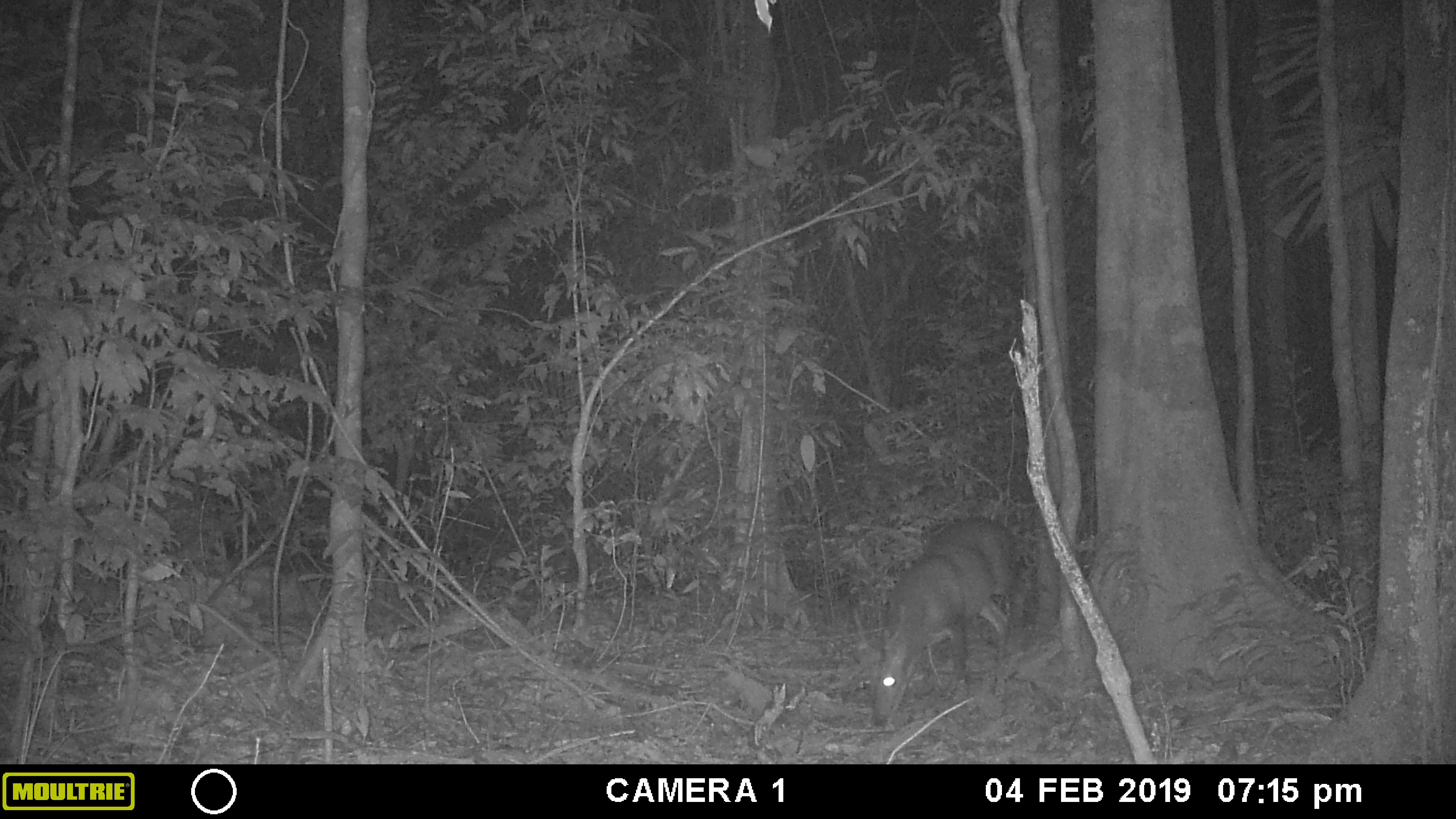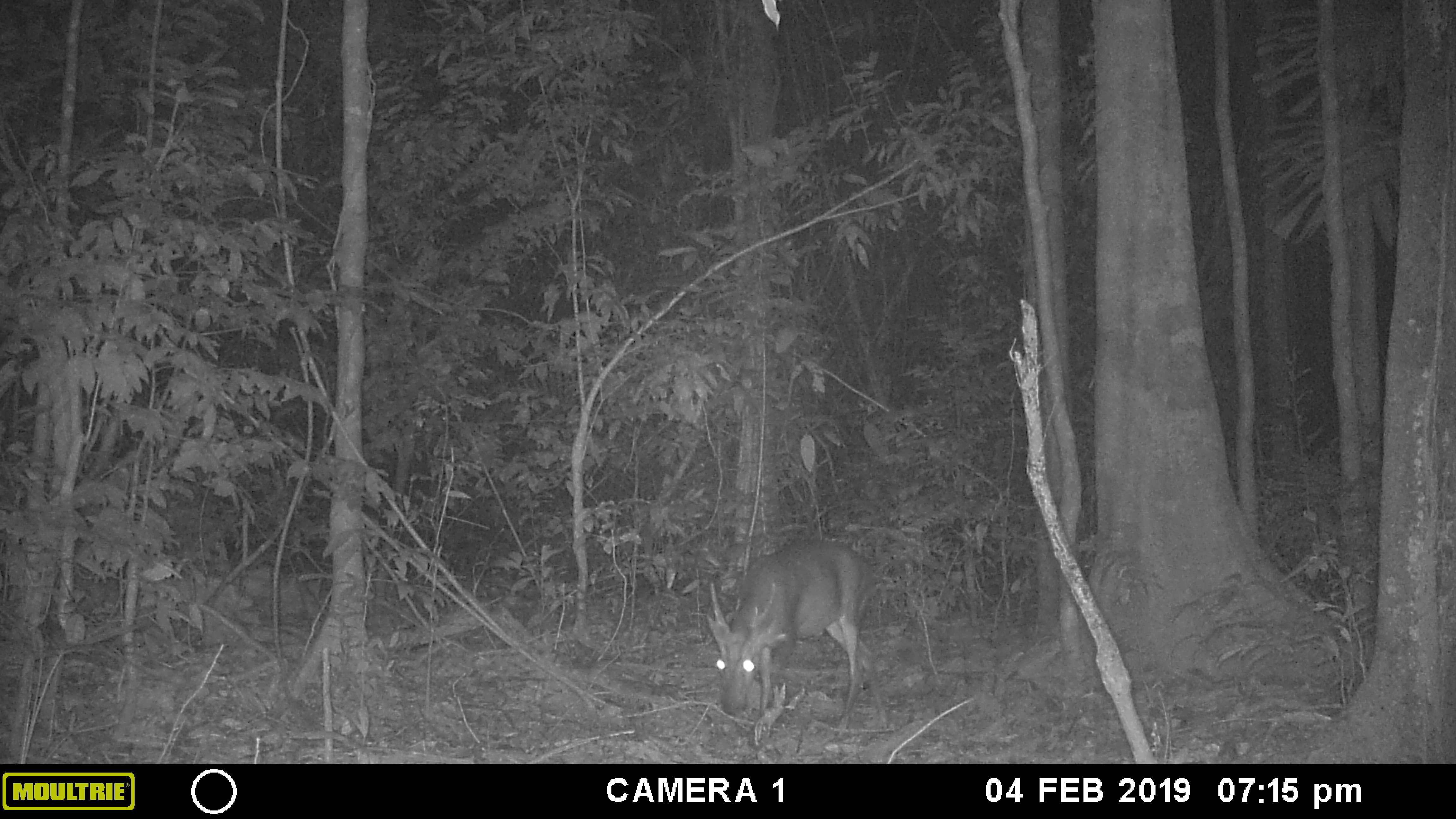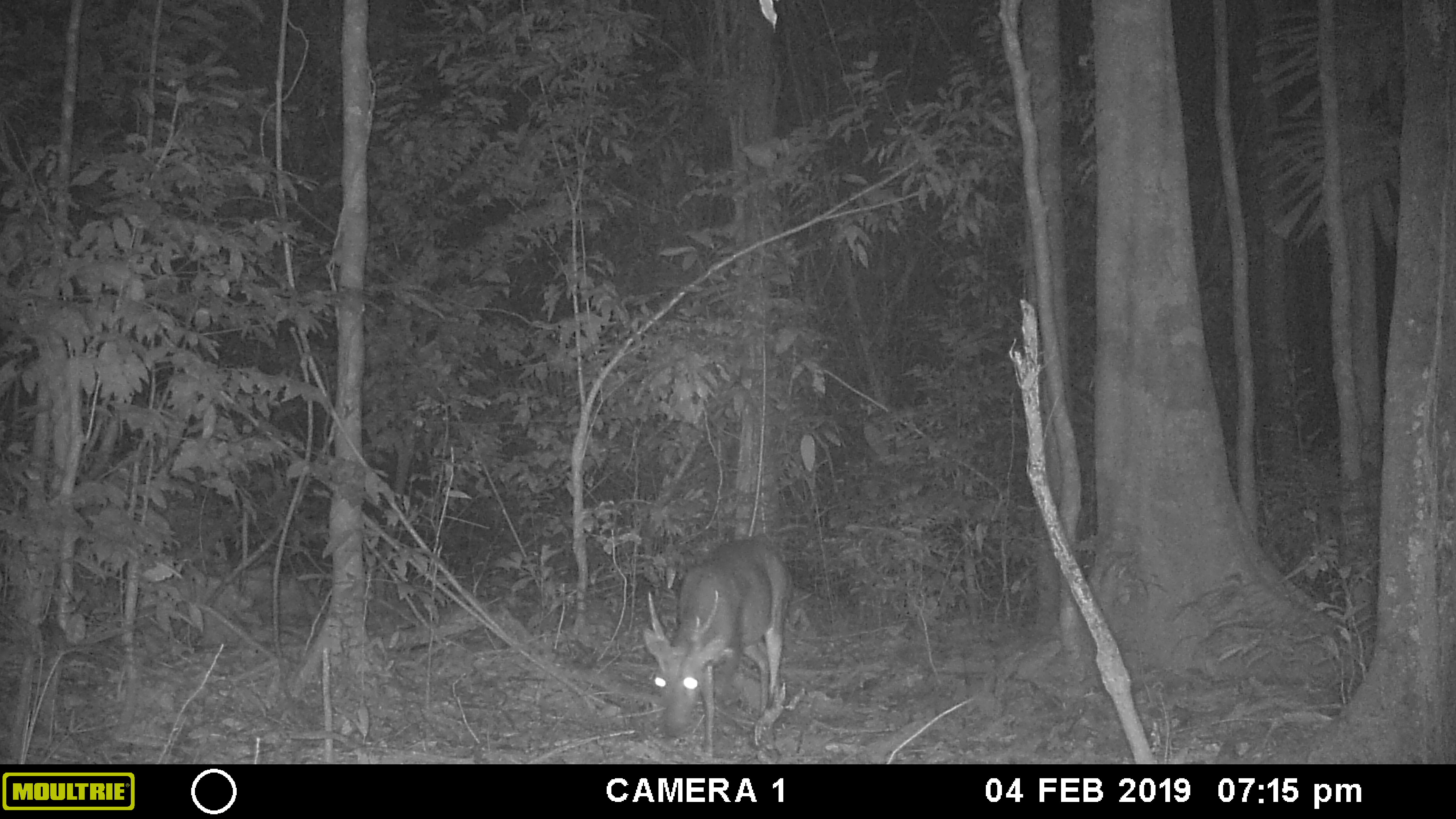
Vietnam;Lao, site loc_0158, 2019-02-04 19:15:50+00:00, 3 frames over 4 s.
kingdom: Animalia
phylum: Chordata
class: Mammalia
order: Artiodactyla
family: Cervidae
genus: Muntiacus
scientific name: Muntiacus vuquangensis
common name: large-antlered muntjac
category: large antlered muntjac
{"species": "large antlered muntjac (large-antlered muntjac) (Muntiacus vuquangensis)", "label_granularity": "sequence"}